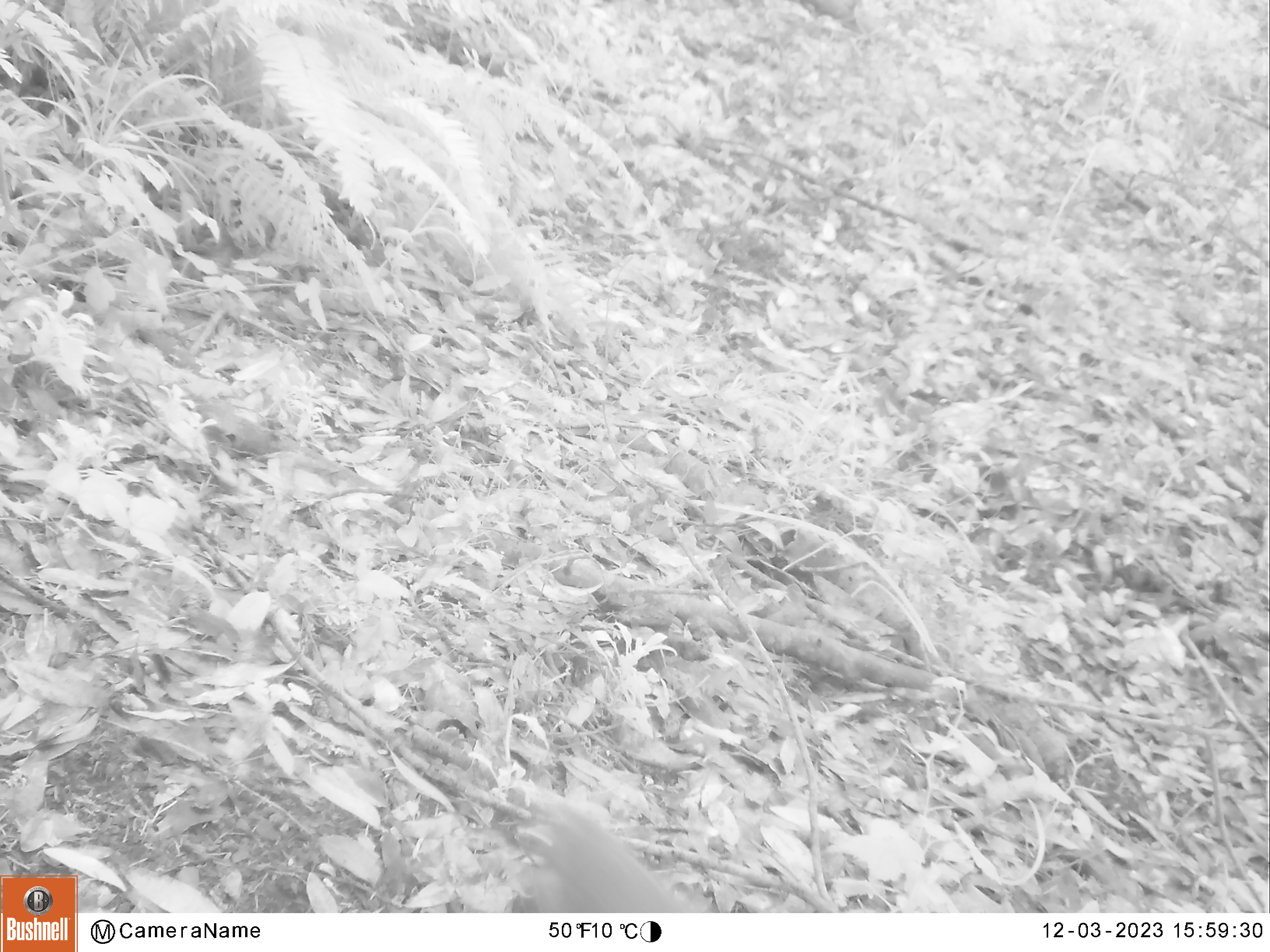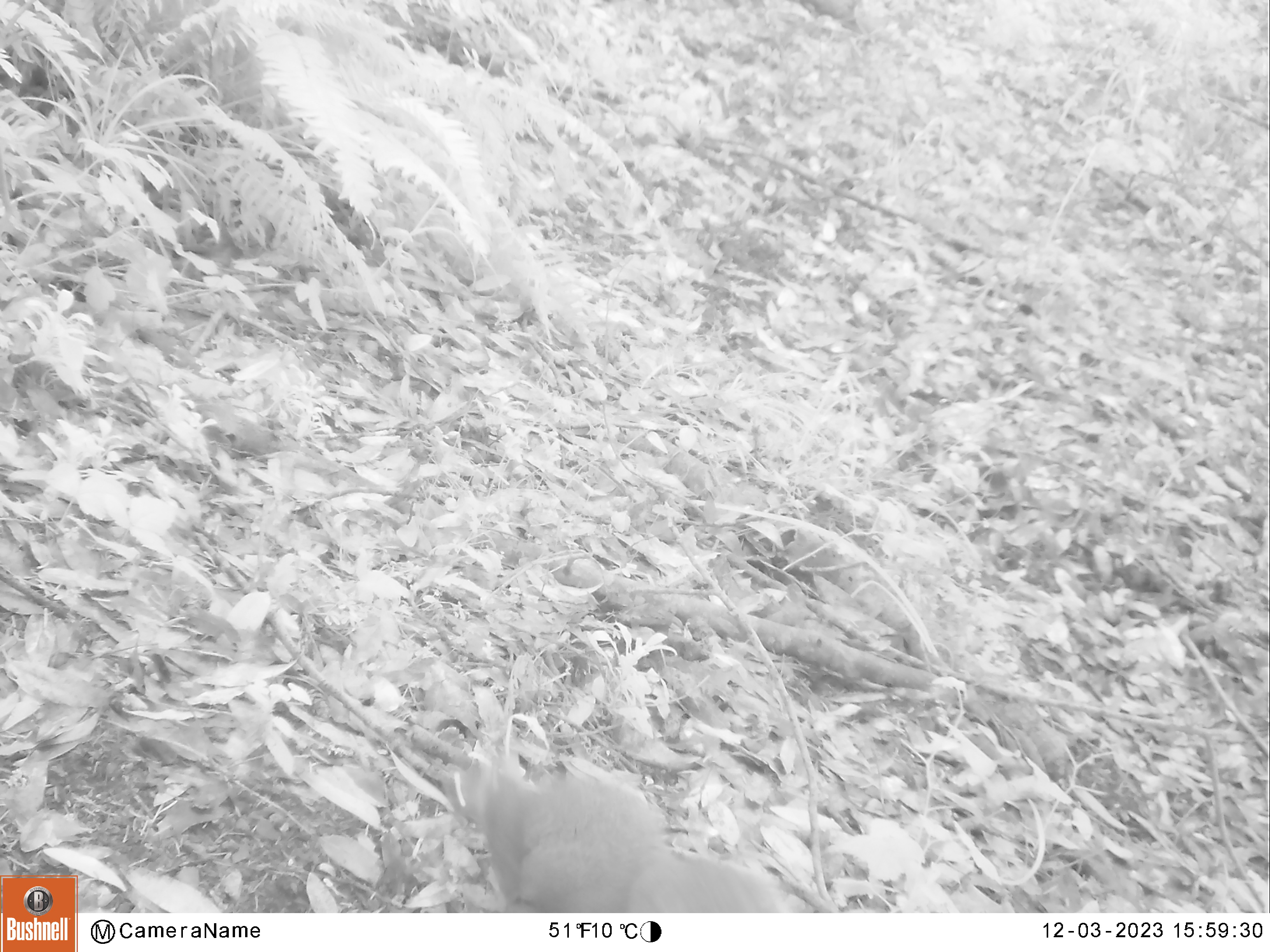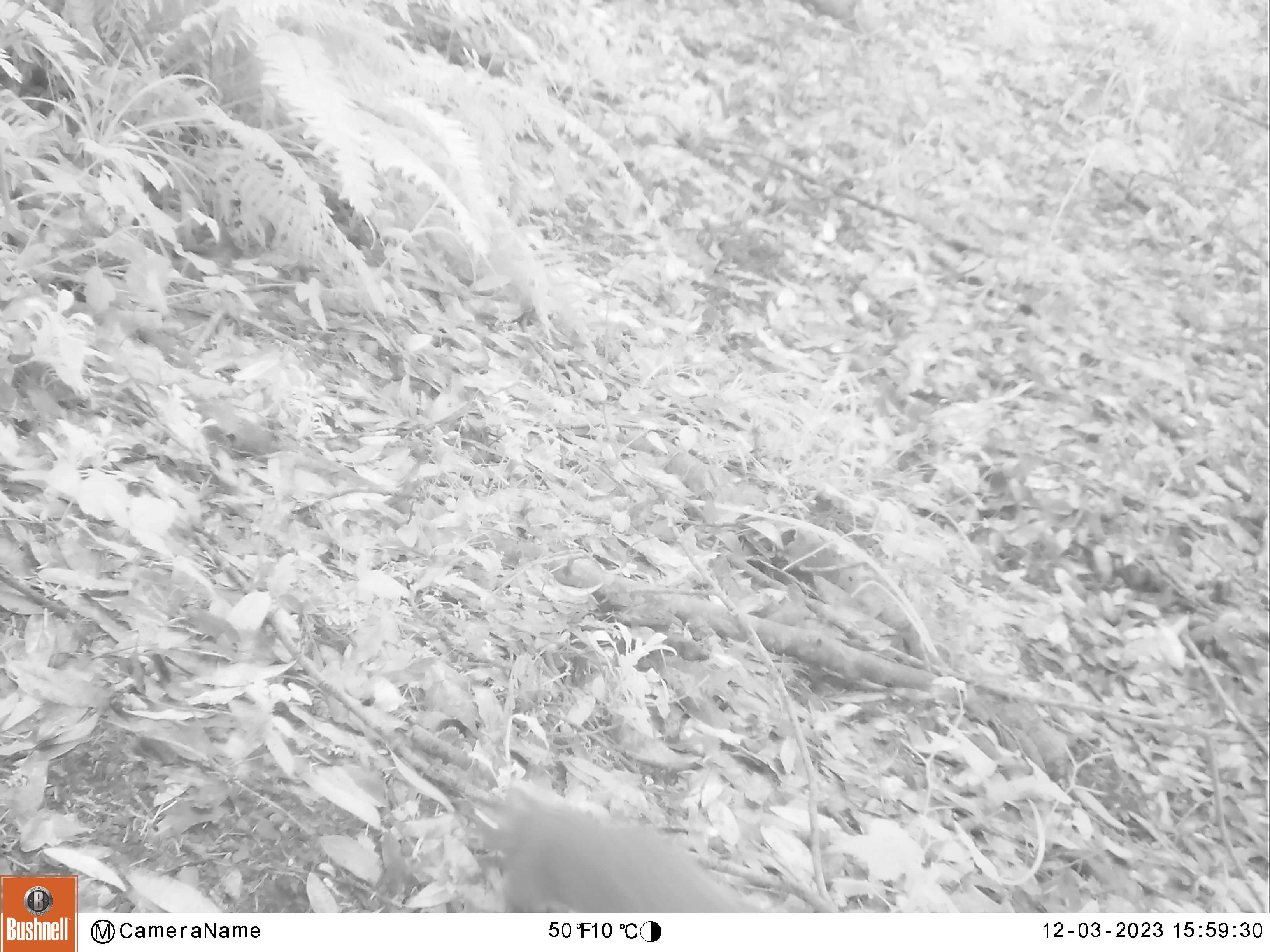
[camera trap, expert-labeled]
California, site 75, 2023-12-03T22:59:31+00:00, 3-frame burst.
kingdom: Animalia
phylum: Chordata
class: Mammalia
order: Rodentia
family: Sciuridae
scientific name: Sciuridae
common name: squirrel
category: unknown squirrel